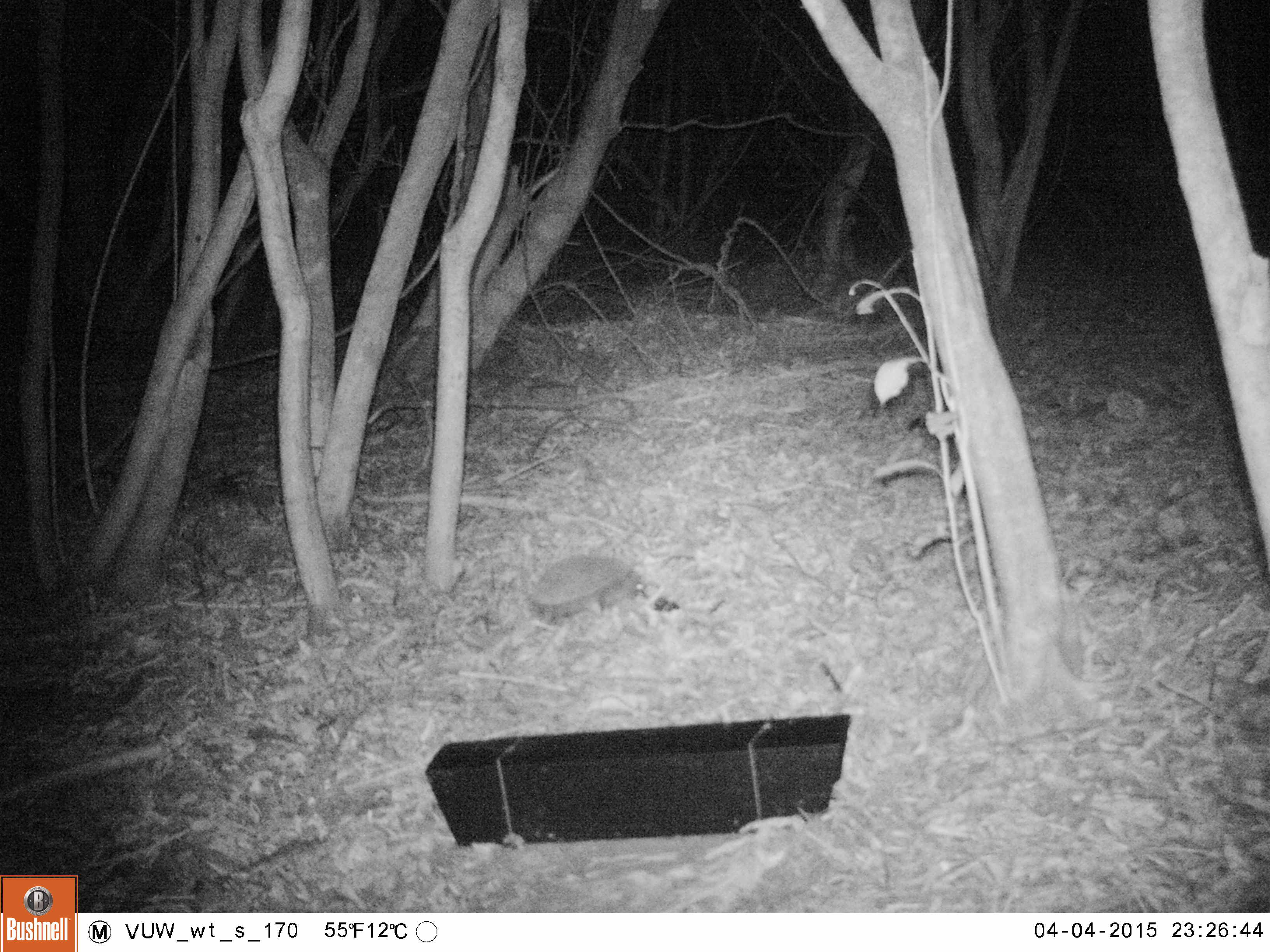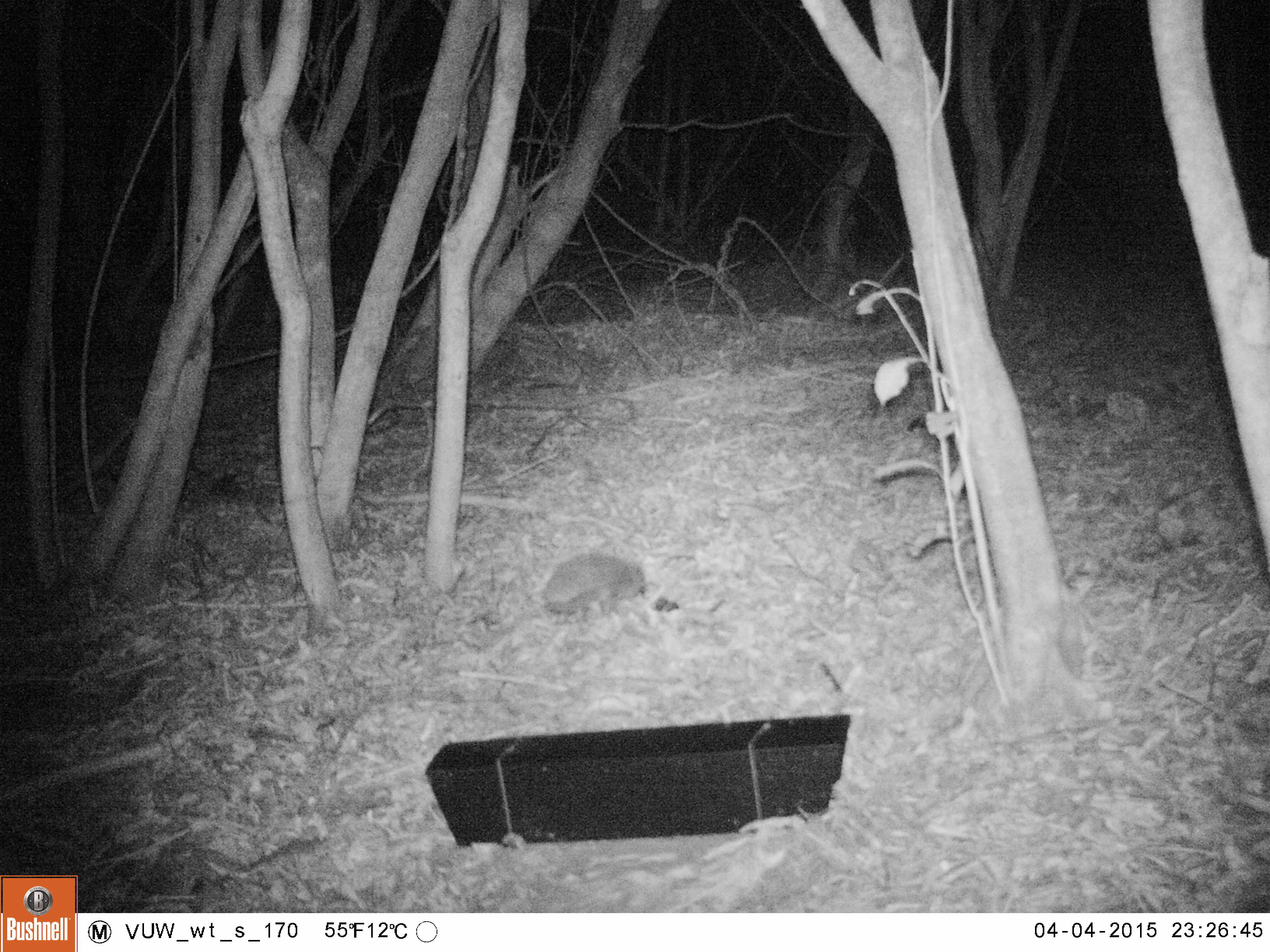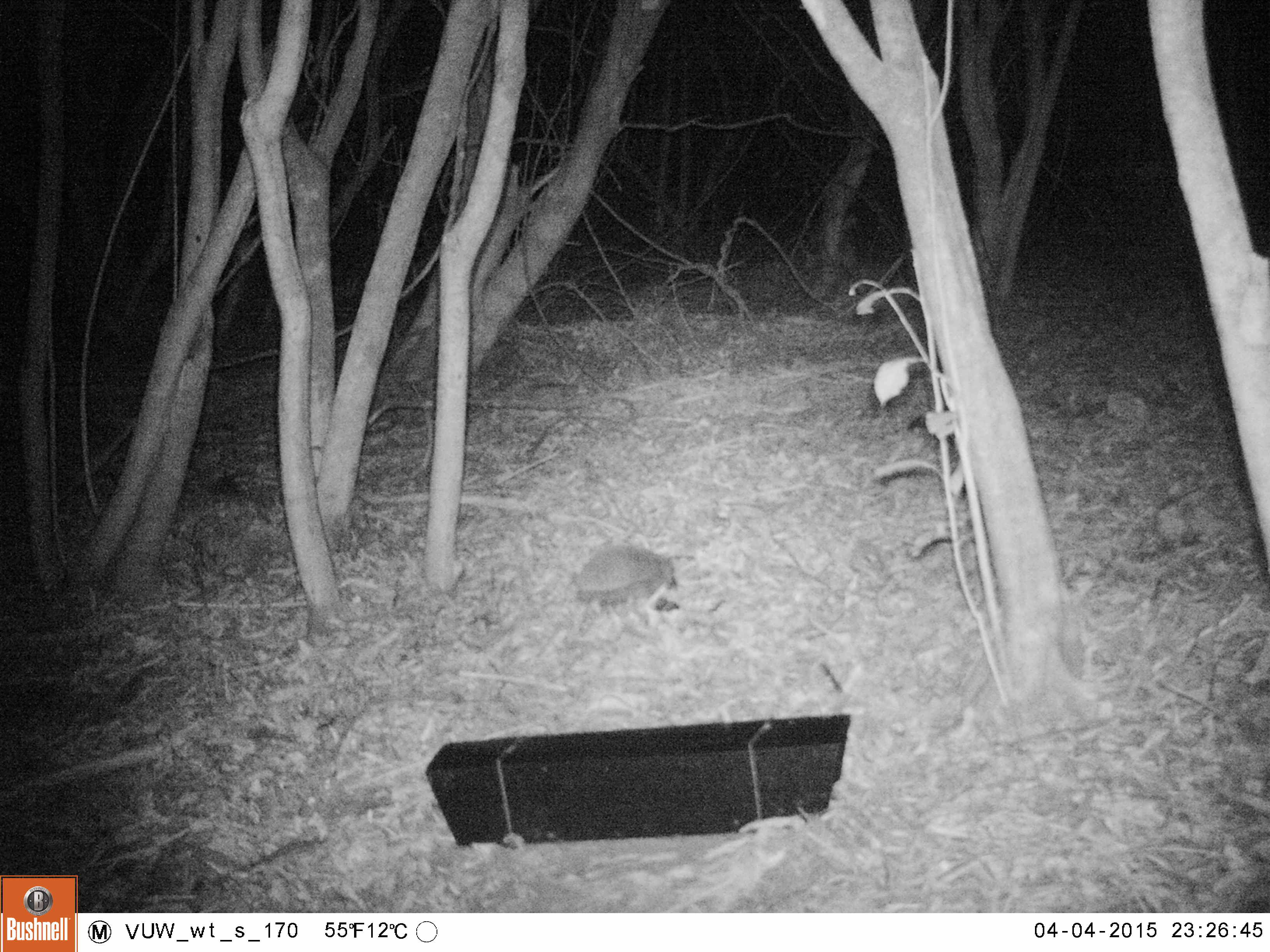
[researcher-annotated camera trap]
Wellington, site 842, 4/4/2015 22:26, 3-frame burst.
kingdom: Animalia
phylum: Chordata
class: Mammalia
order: Eulipotyphla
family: Erinaceidae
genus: Erinaceus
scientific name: Erinaceus europaeus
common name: hedgehog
Hedgehog (Erinaceus europaeus).